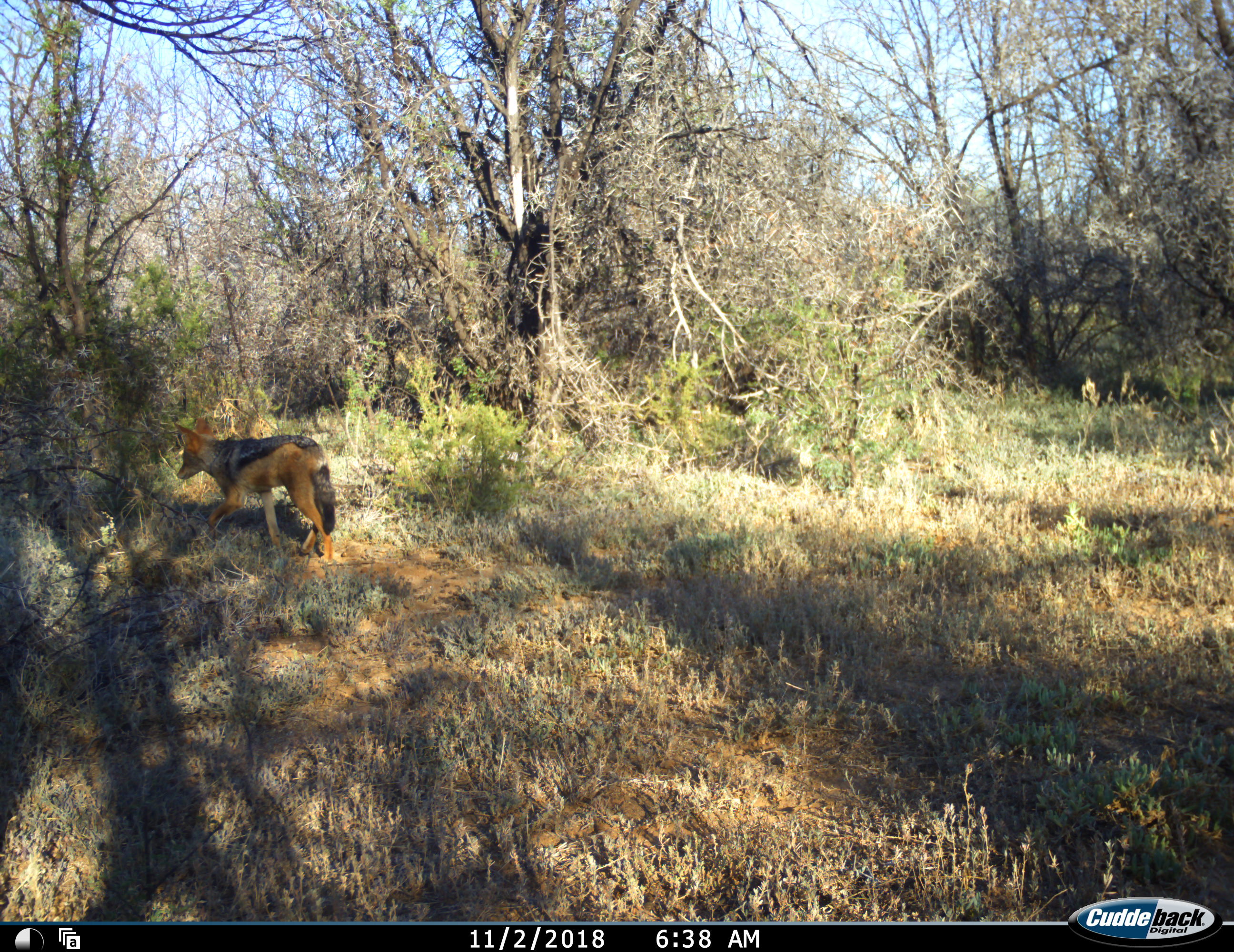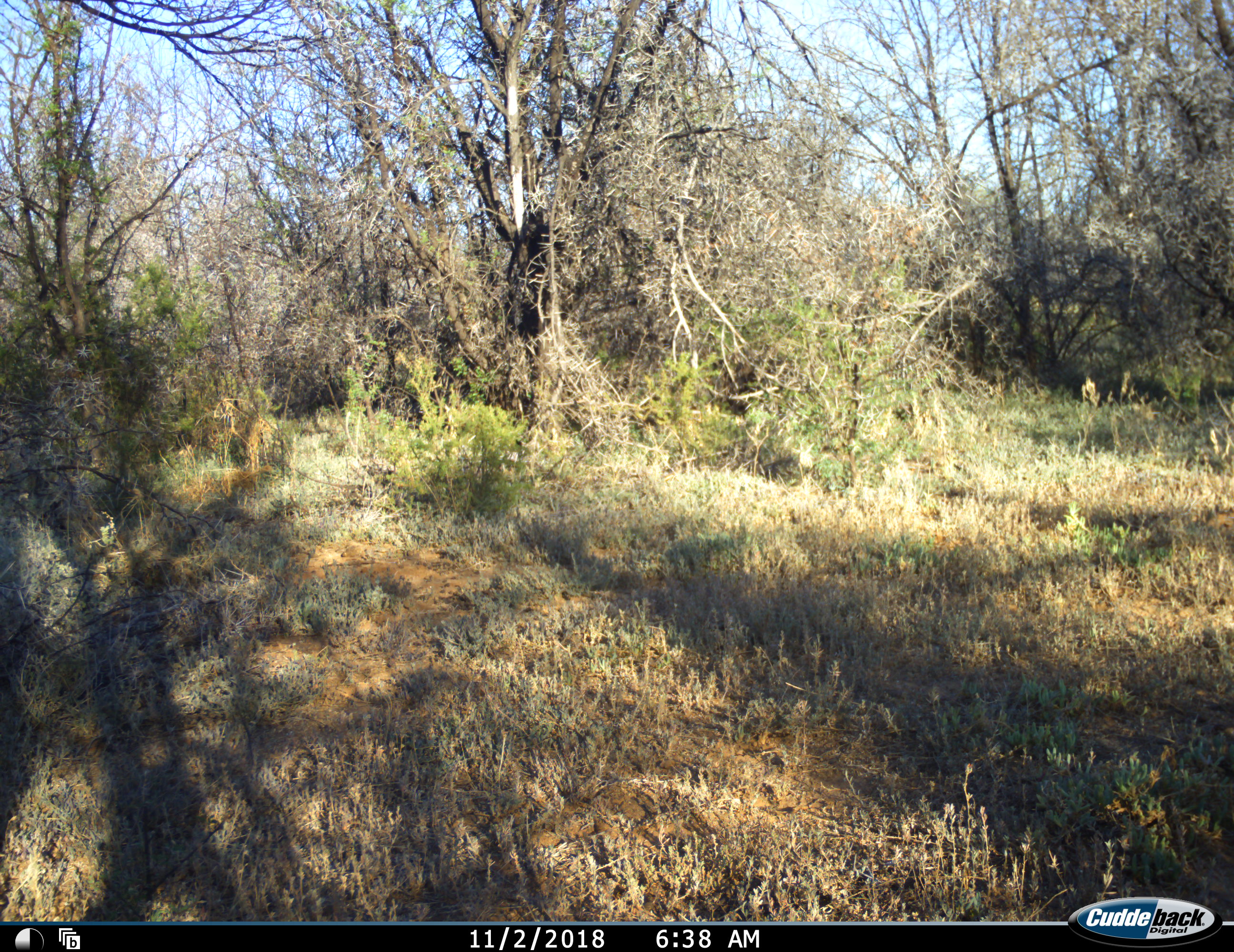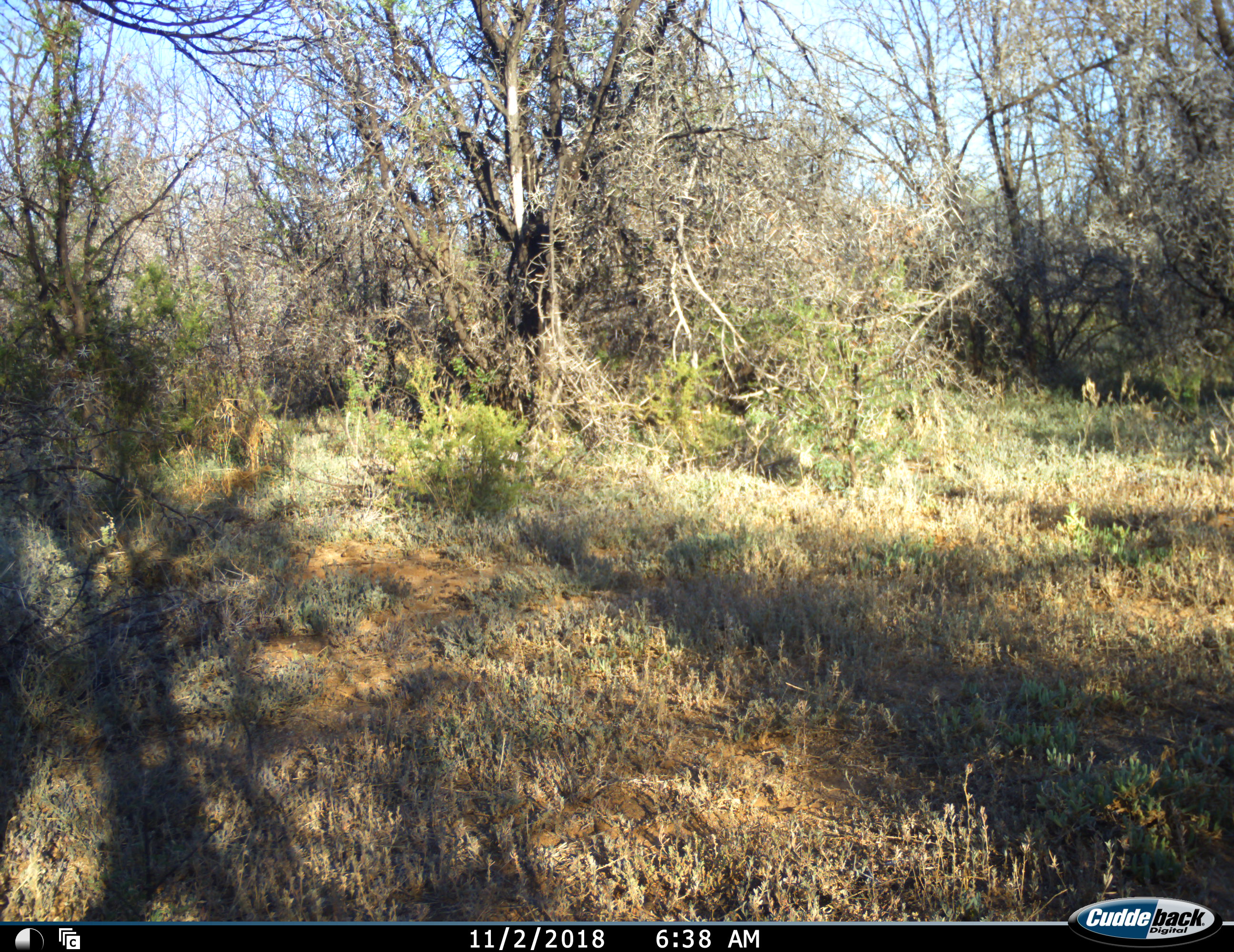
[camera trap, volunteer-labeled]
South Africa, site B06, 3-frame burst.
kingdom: Animalia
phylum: Chordata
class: Mammalia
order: Carnivora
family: Canidae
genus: Lupulella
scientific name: Lupulella mesomelas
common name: black-backed jackal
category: jackalblackbacked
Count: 1.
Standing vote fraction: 10%.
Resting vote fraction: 0%.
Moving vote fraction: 100%.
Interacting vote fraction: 0%.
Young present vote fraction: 0%.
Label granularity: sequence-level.